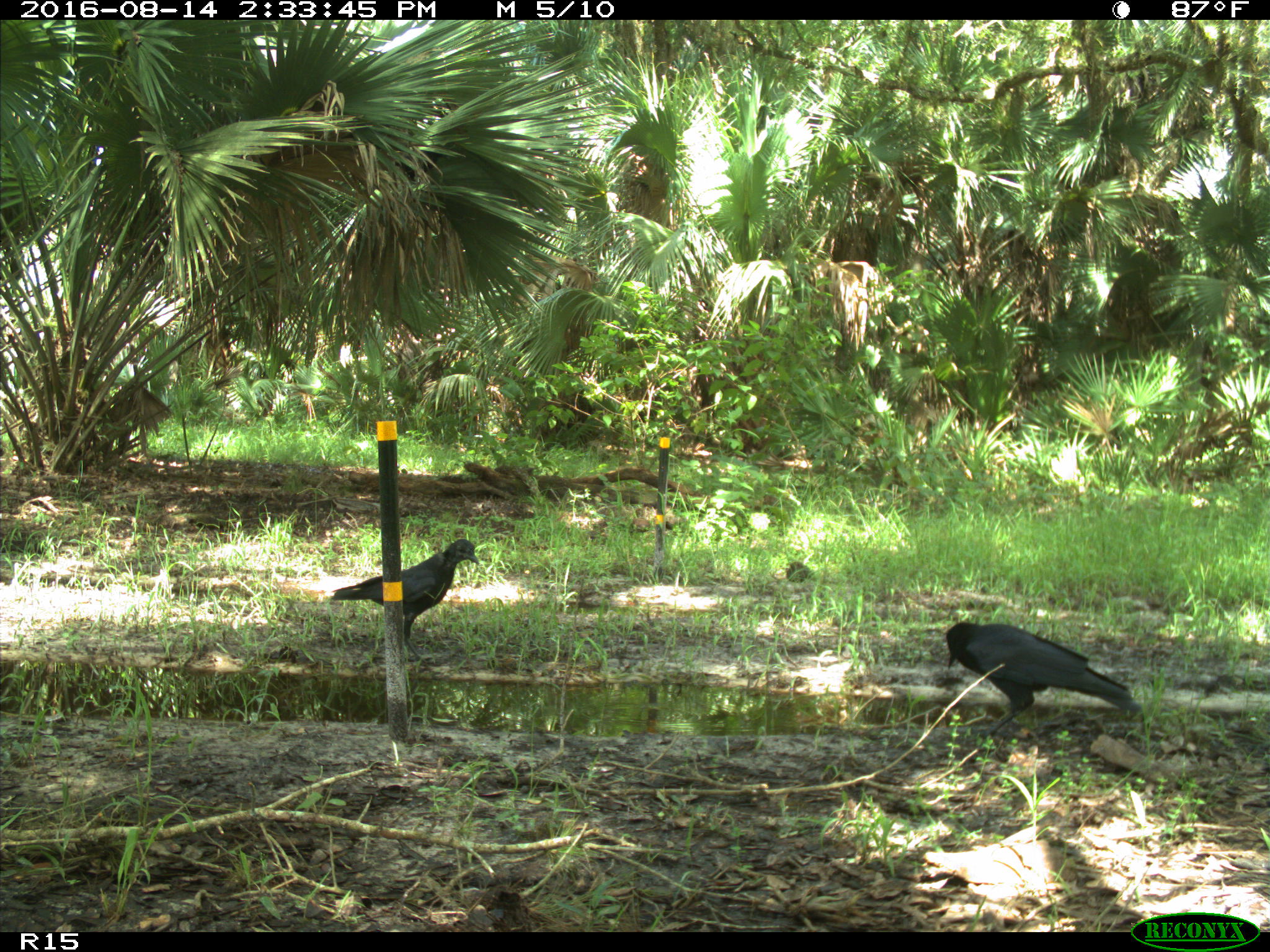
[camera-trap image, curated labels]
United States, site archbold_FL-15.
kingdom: Animalia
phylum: Chordata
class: Aves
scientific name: Aves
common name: birds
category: unidentified bird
Unidentified bird (birds) (Aves).